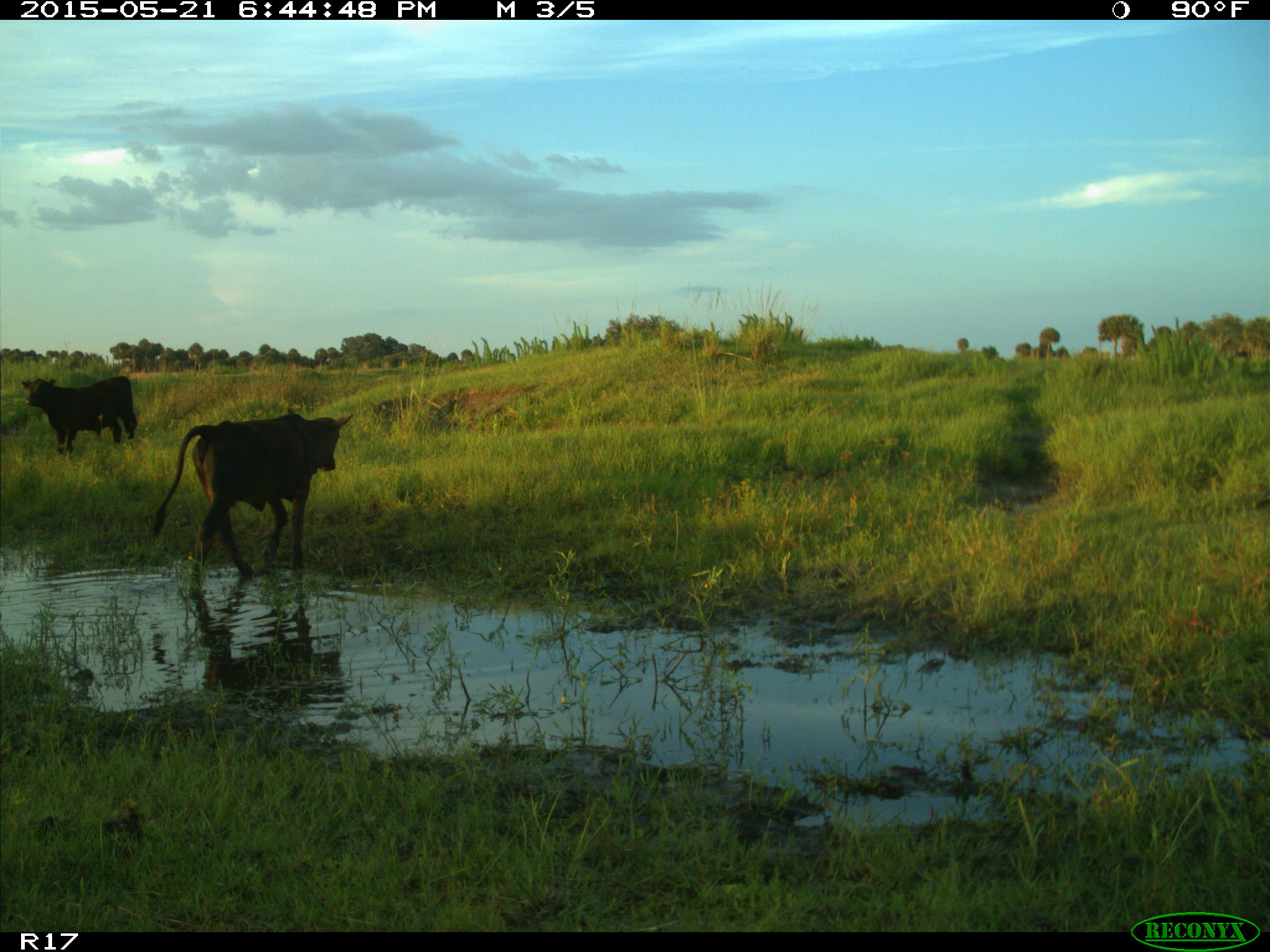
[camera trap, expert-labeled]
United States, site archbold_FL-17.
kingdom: Animalia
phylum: Chordata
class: Mammalia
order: Artiodactyla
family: Bovidae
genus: Bos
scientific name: Bos taurus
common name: domestic cow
Bos taurus (domestic cow).